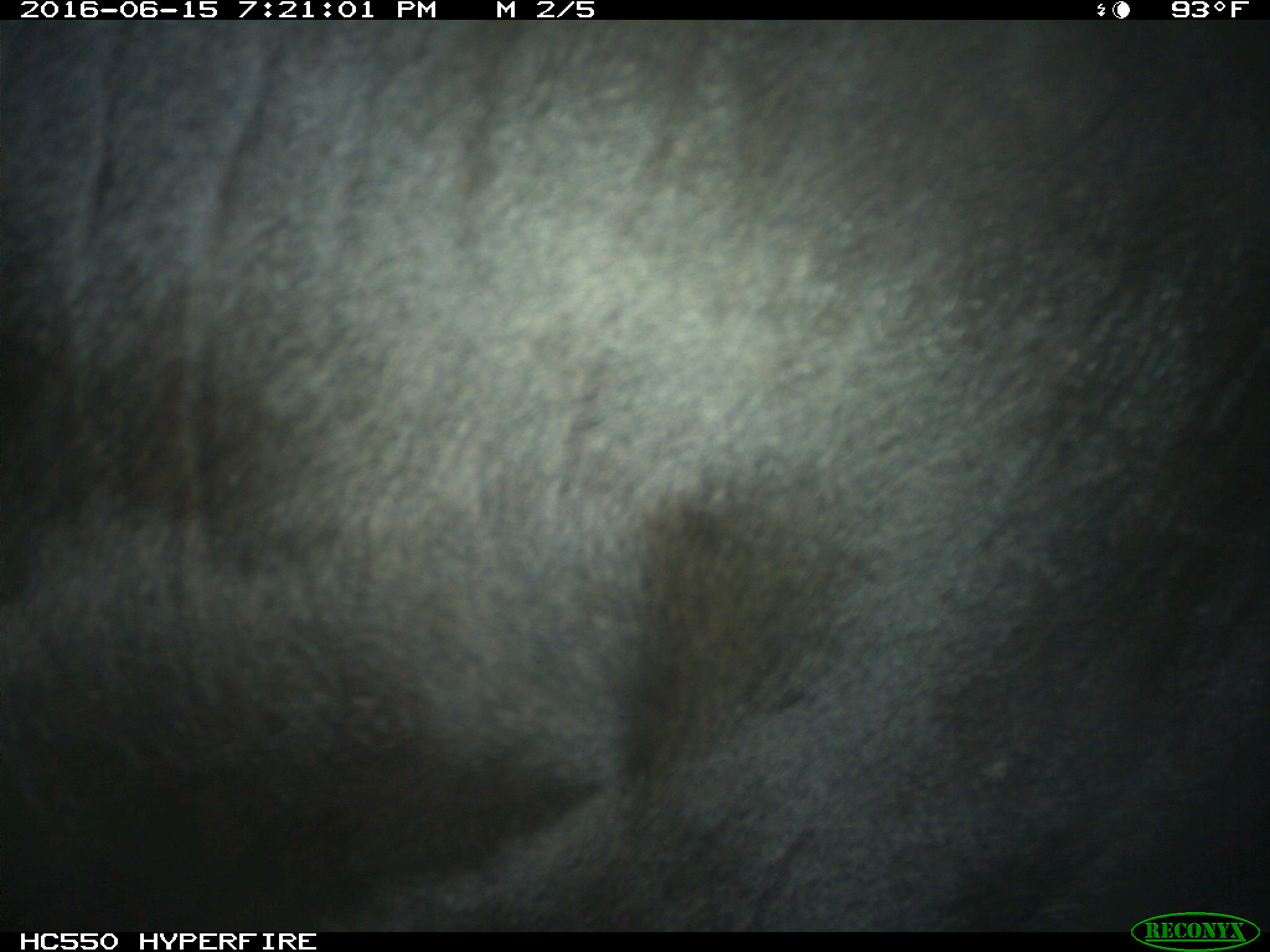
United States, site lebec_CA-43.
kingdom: Animalia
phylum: Chordata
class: Mammalia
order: Artiodactyla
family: Bovidae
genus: Bos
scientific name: Bos taurus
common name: domestic cow